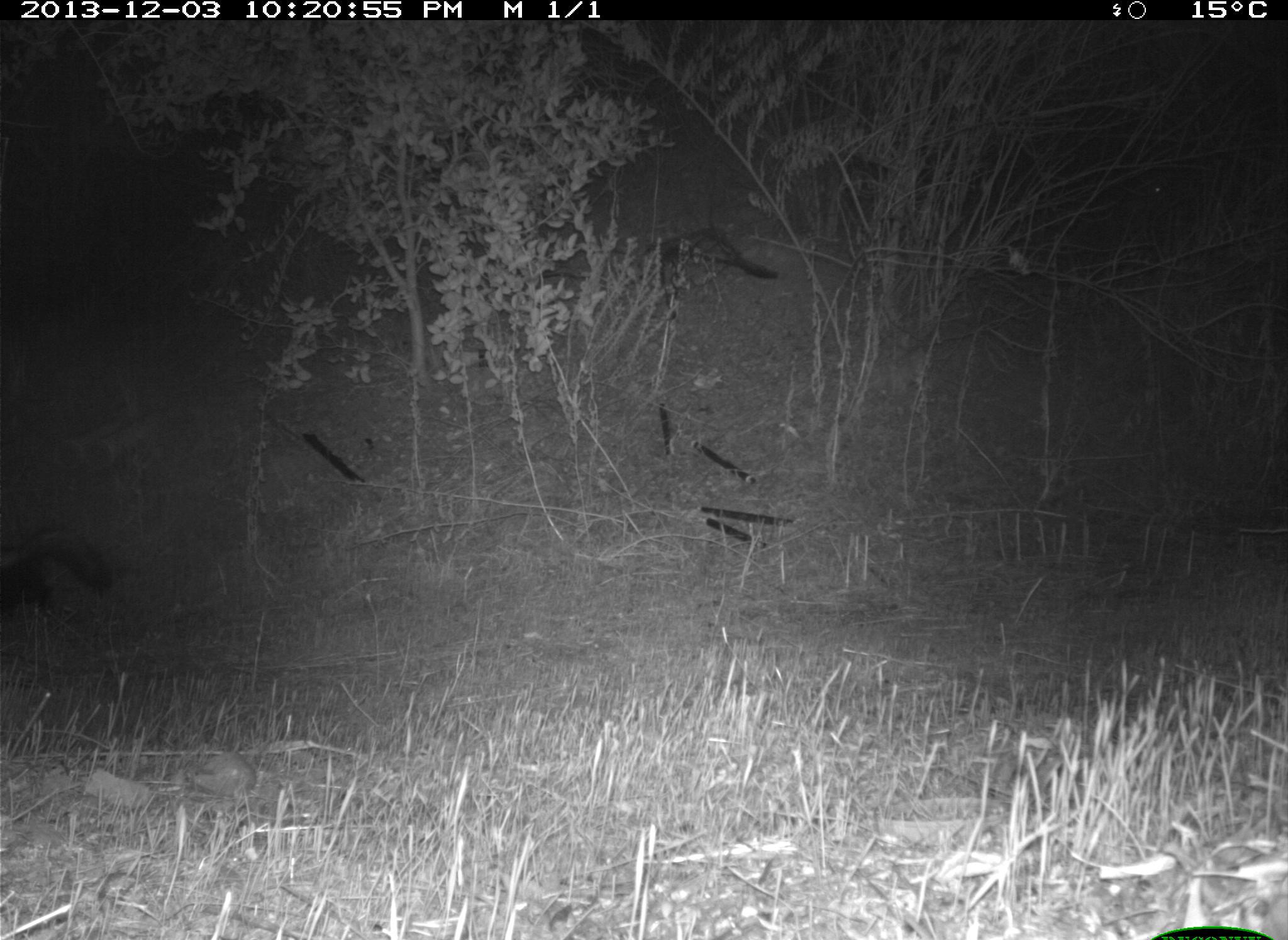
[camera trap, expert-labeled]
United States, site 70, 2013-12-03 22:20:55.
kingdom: Animalia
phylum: Chordata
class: Mammalia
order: Carnivora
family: Mephitidae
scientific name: Mephitidae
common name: skunk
Skunk (Mephitidae).